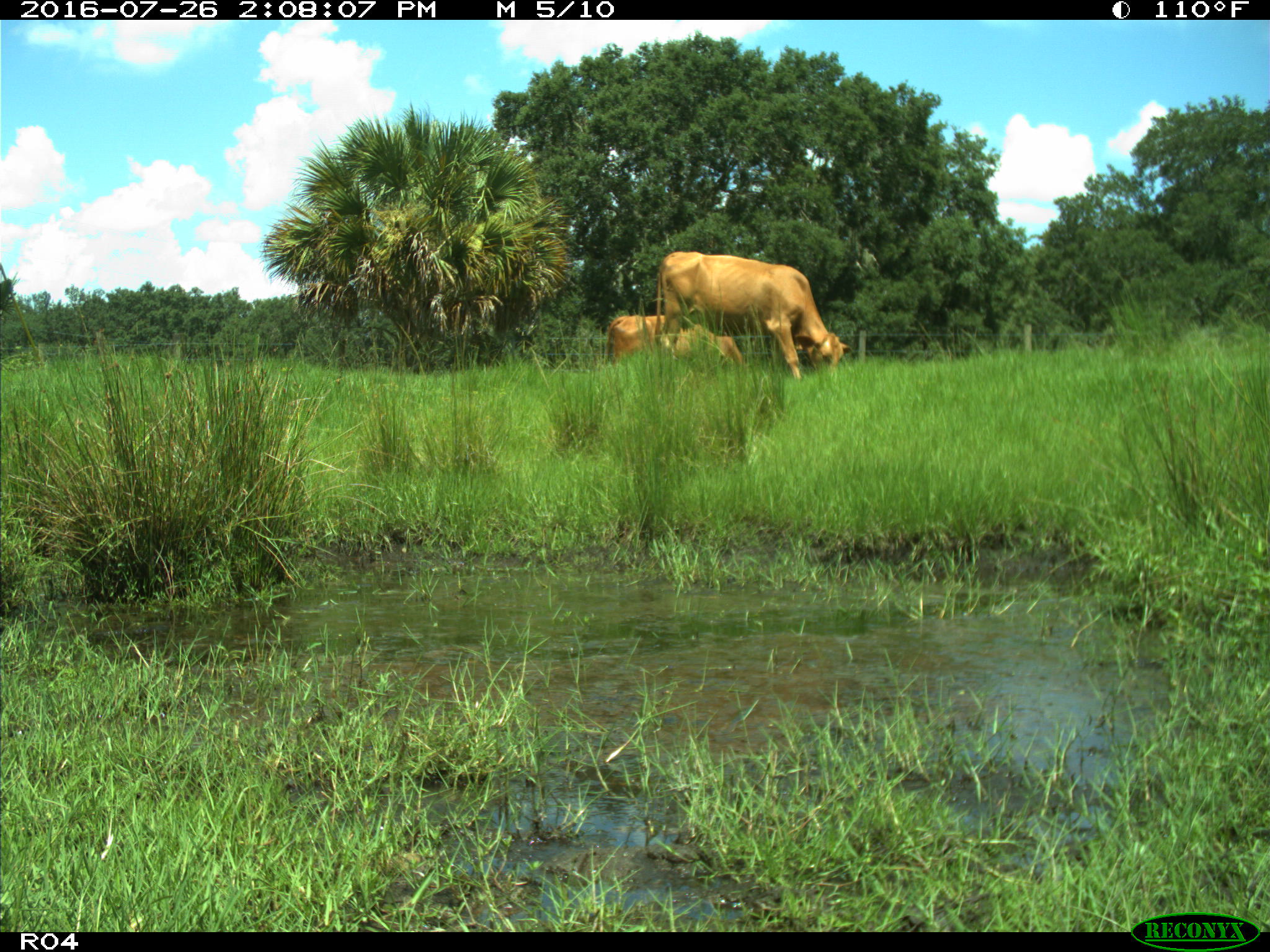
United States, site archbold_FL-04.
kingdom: Animalia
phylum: Chordata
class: Mammalia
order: Artiodactyla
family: Bovidae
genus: Bos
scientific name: Bos taurus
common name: domestic cow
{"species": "Bos taurus (domestic cow)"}